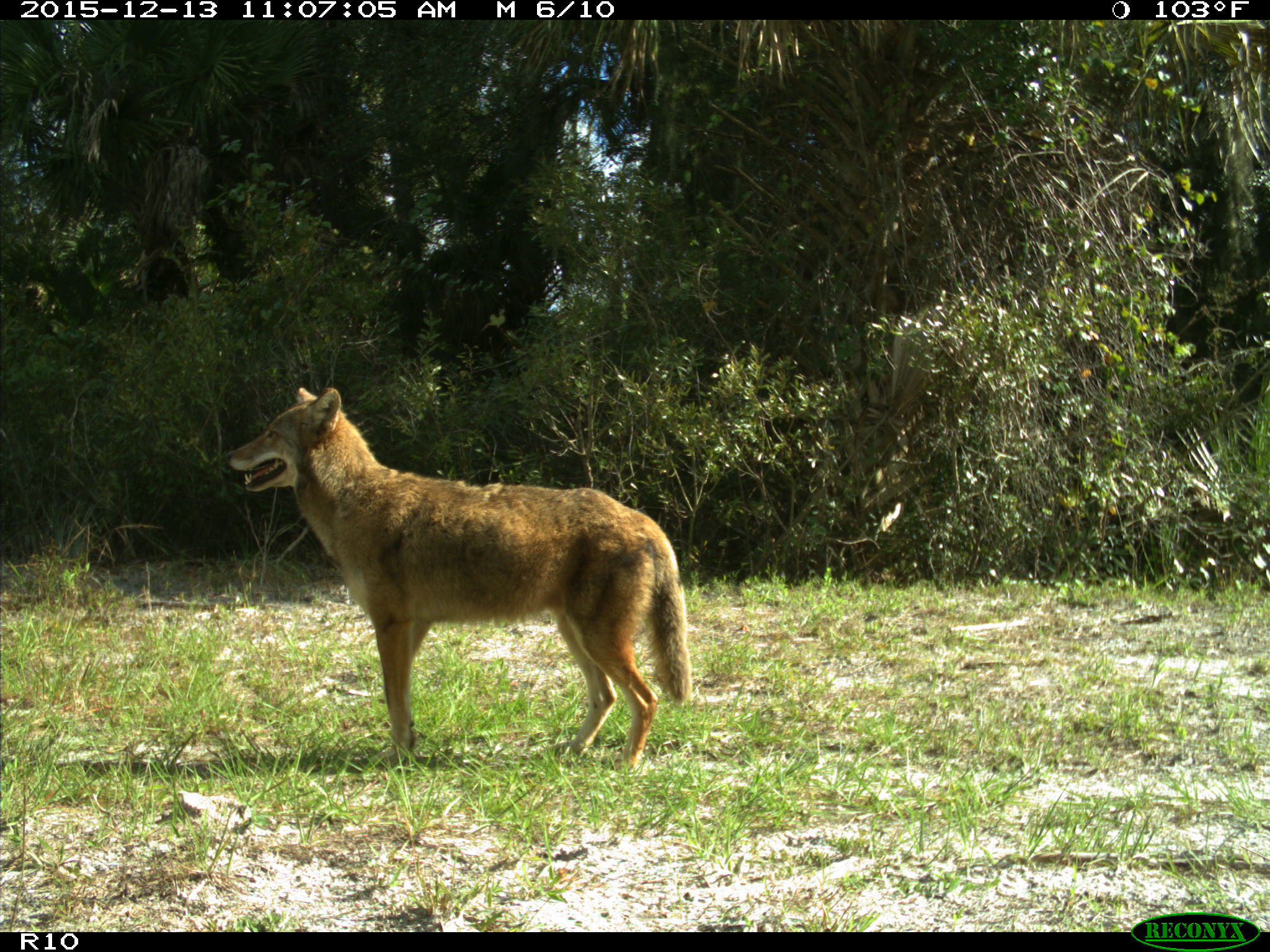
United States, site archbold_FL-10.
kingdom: Animalia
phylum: Chordata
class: Mammalia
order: Carnivora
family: Canidae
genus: Canis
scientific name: Canis latrans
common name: coyote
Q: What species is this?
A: Canis latrans (coyote).